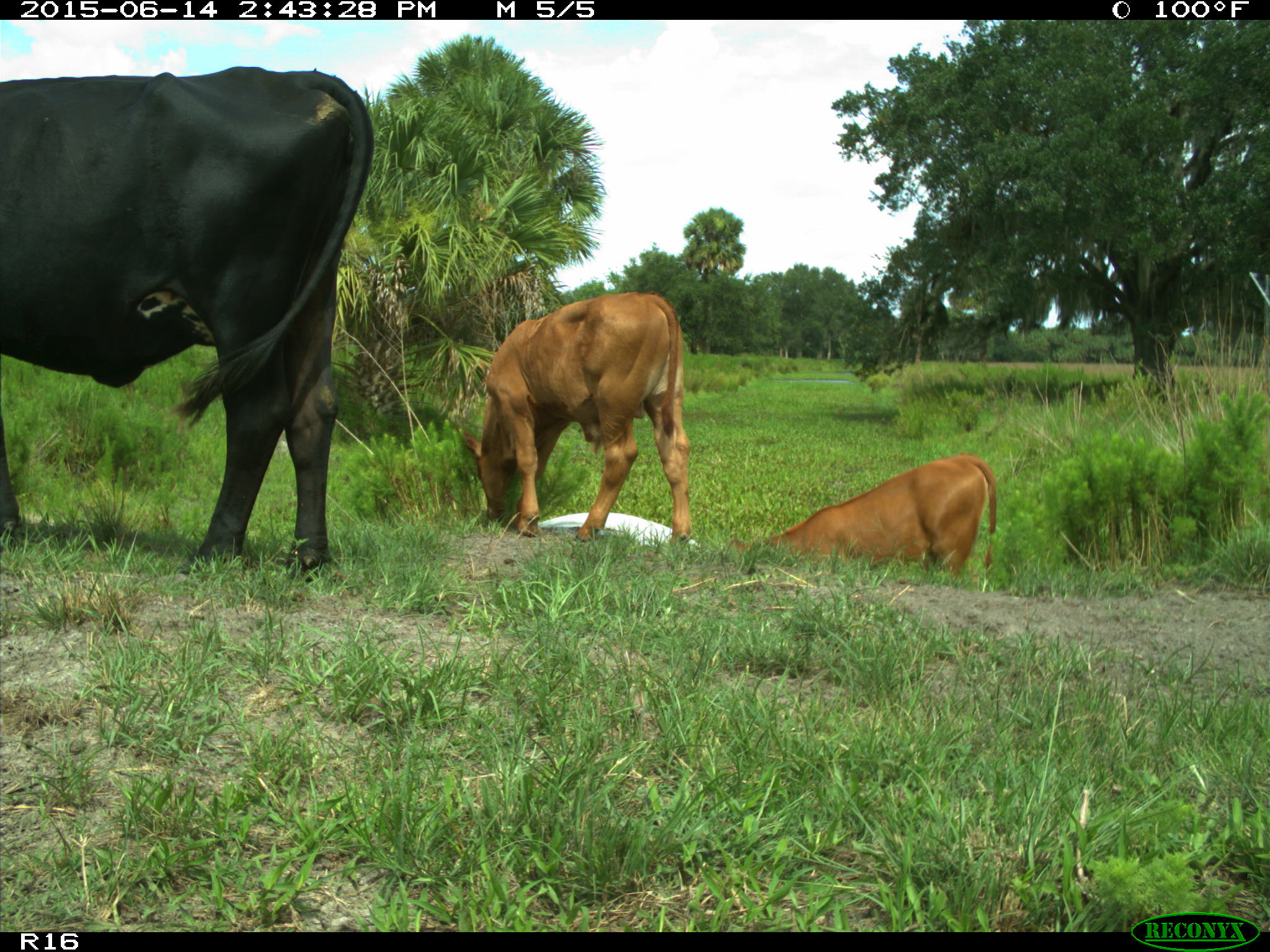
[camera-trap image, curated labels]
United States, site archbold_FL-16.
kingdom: Animalia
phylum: Chordata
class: Mammalia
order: Artiodactyla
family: Bovidae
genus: Bos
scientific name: Bos taurus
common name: domestic cow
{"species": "Bos taurus (domestic cow)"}